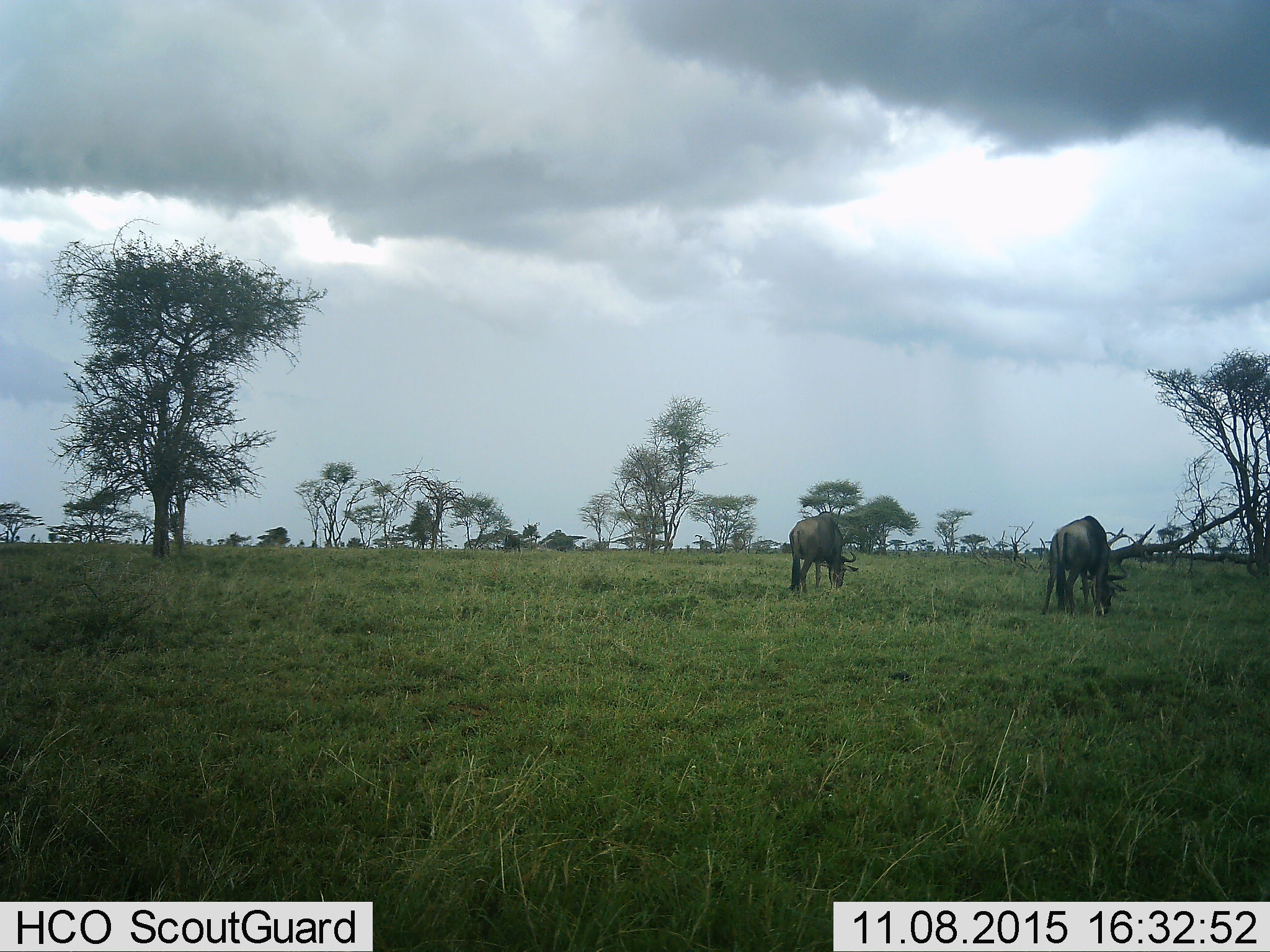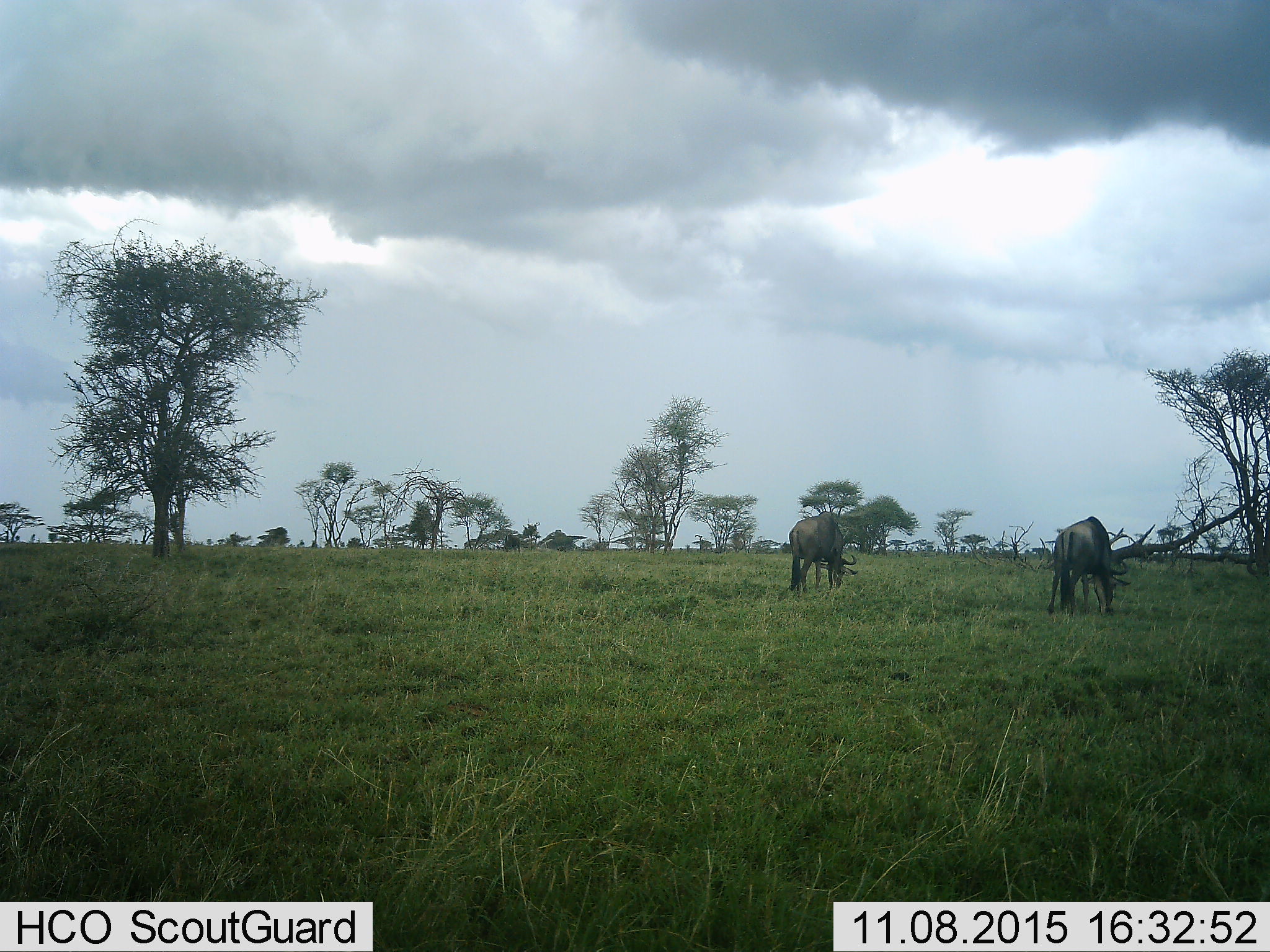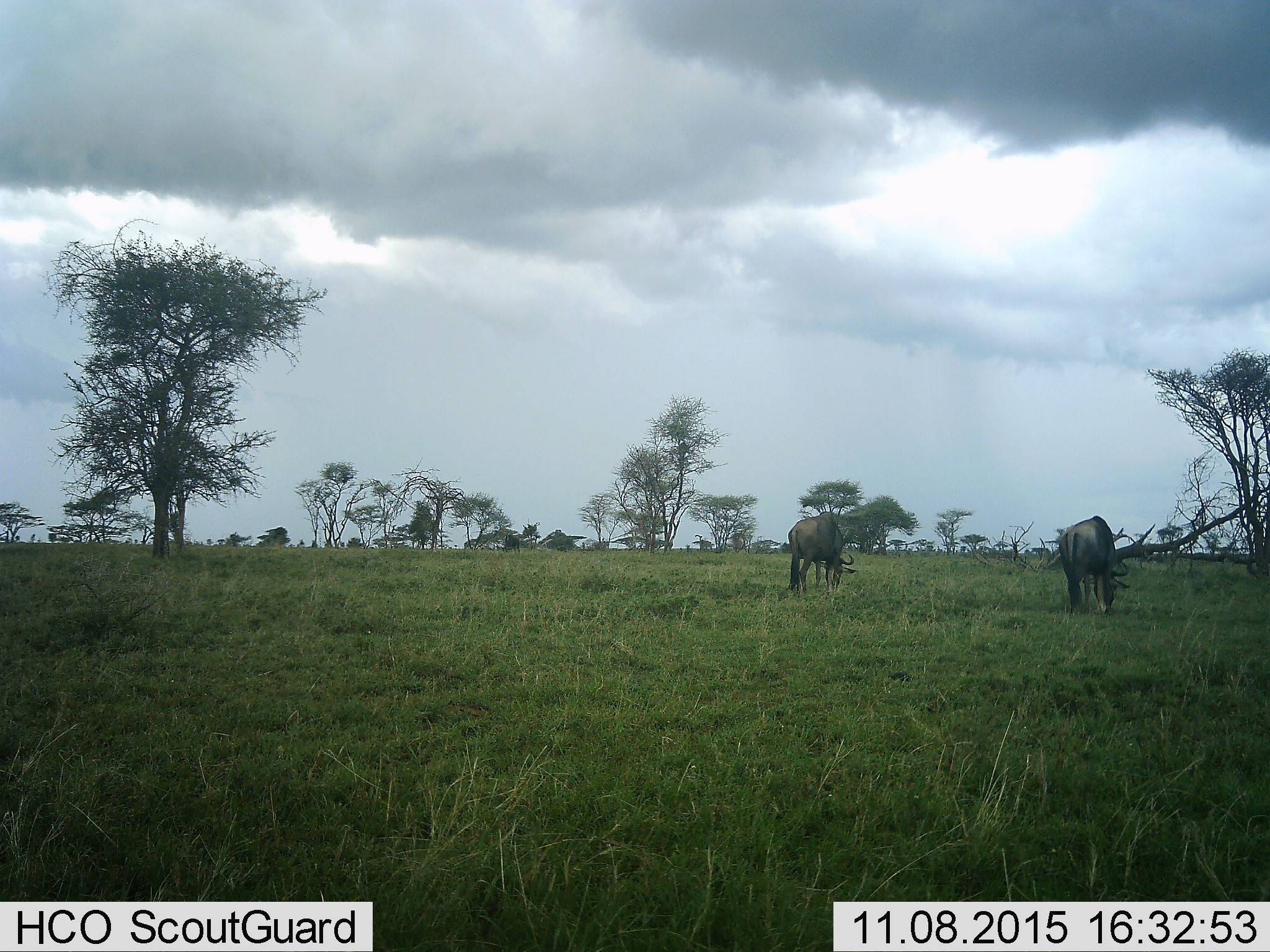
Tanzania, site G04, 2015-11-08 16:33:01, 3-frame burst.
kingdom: Animalia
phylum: Chordata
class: Mammalia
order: Artiodactyla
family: Bovidae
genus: Connochaetes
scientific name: Connochaetes taurinus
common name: blue wildebeest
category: wildebeest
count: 2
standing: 35%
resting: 0%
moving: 6%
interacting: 0%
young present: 0%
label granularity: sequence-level